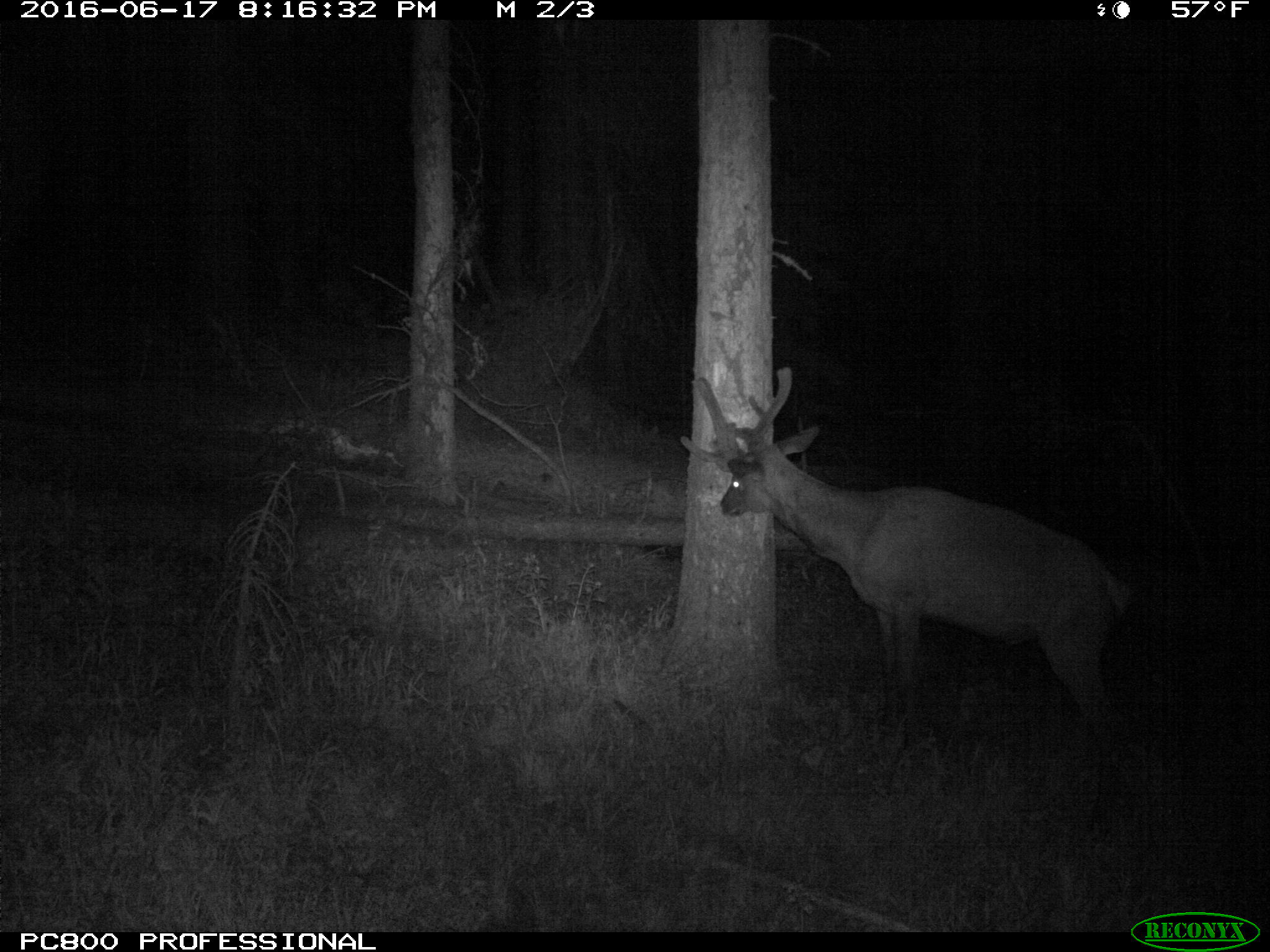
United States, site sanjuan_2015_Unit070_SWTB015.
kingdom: Animalia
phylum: Chordata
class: Mammalia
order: Artiodactyla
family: Cervidae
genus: Cervus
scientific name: Cervus elaphus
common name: red deer